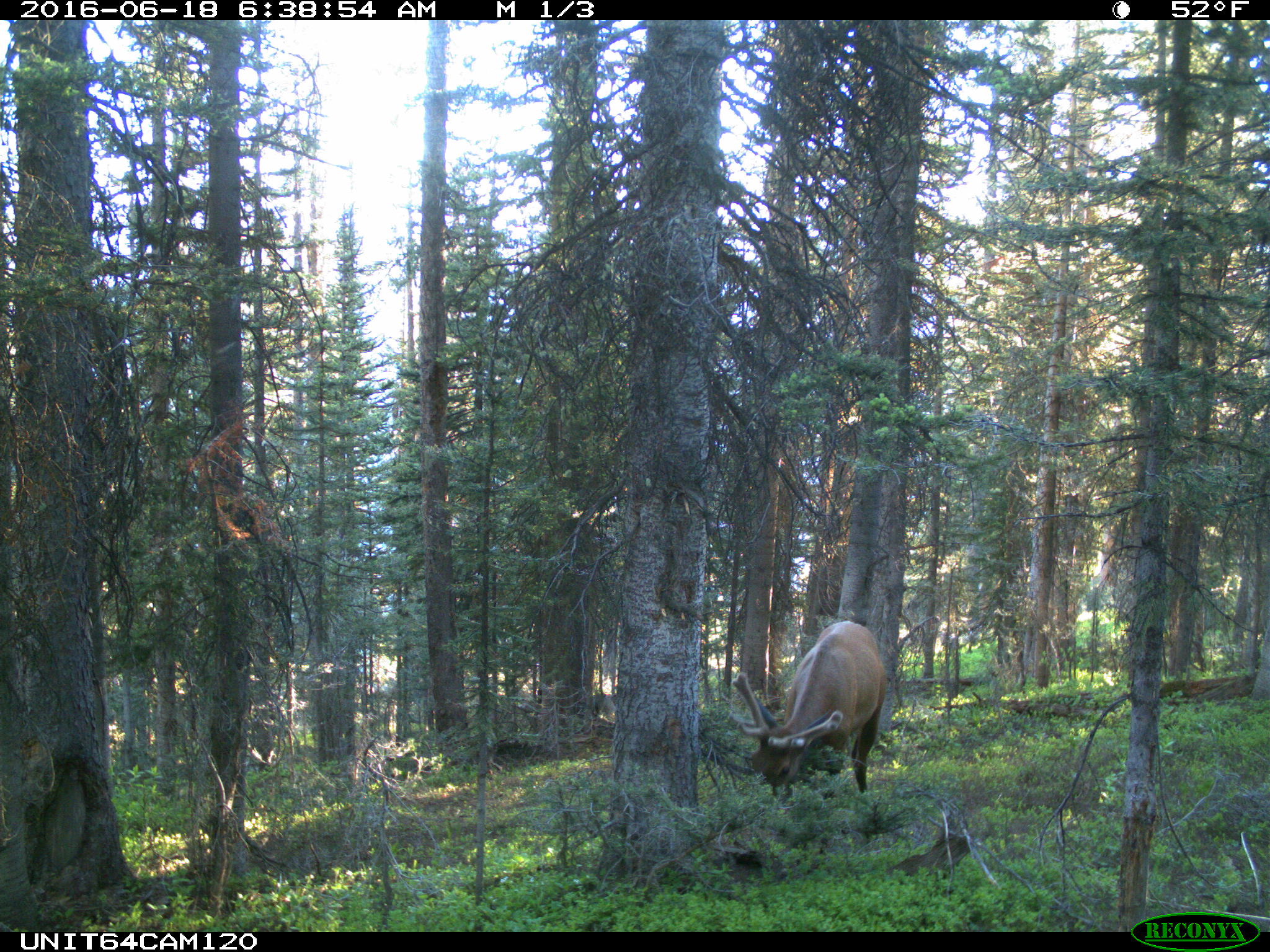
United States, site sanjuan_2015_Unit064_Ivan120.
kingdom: Animalia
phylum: Chordata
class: Mammalia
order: Artiodactyla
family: Cervidae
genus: Cervus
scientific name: Cervus elaphus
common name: red deer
Cervus elaphus (red deer).